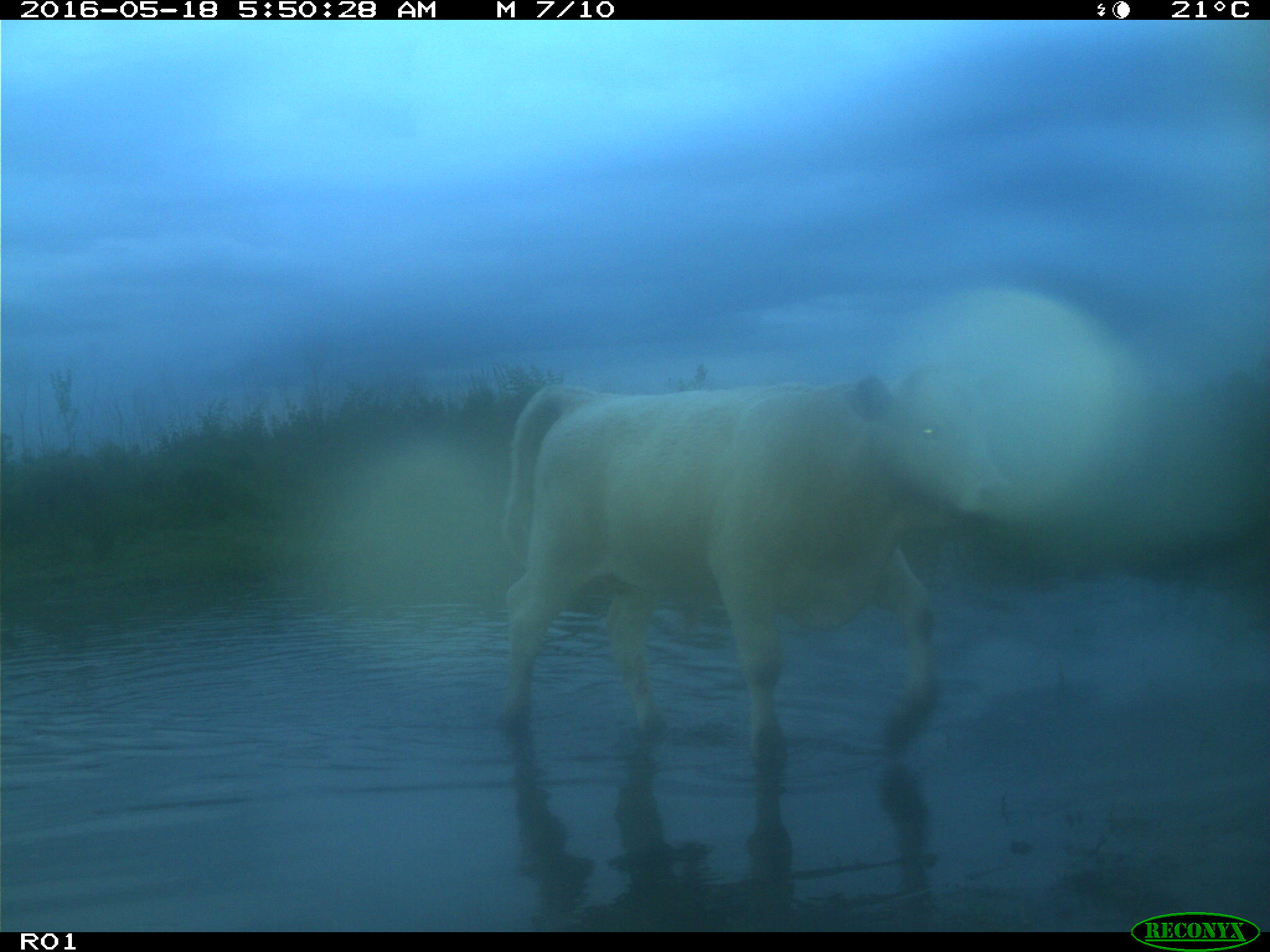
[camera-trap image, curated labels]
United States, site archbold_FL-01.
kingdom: Animalia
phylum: Chordata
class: Mammalia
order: Artiodactyla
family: Bovidae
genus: Bos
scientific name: Bos taurus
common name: domestic cow